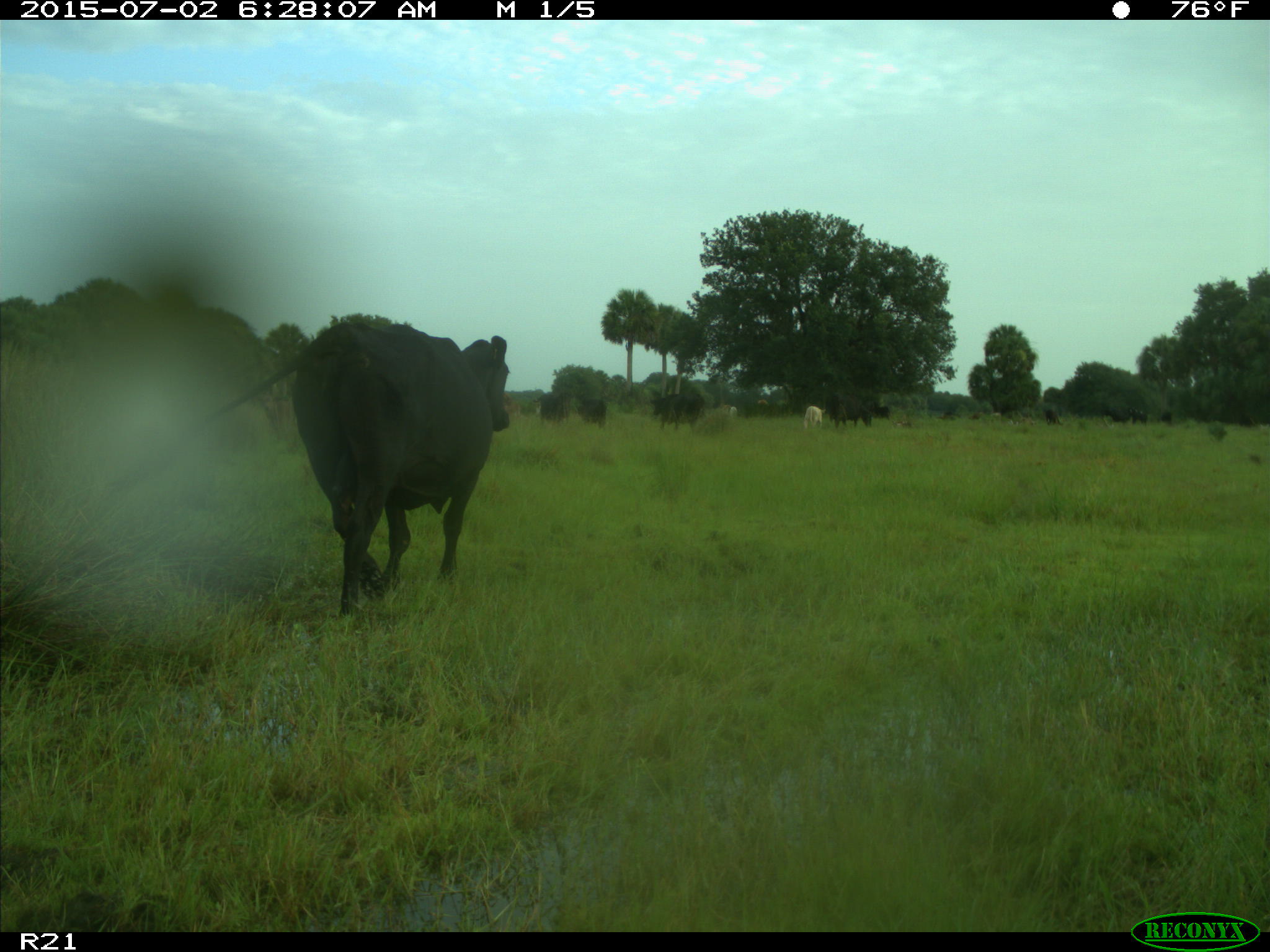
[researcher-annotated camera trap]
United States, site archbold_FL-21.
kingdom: Animalia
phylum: Chordata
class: Mammalia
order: Artiodactyla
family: Bovidae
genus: Bos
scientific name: Bos taurus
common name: domestic cow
Bos taurus (domestic cow).